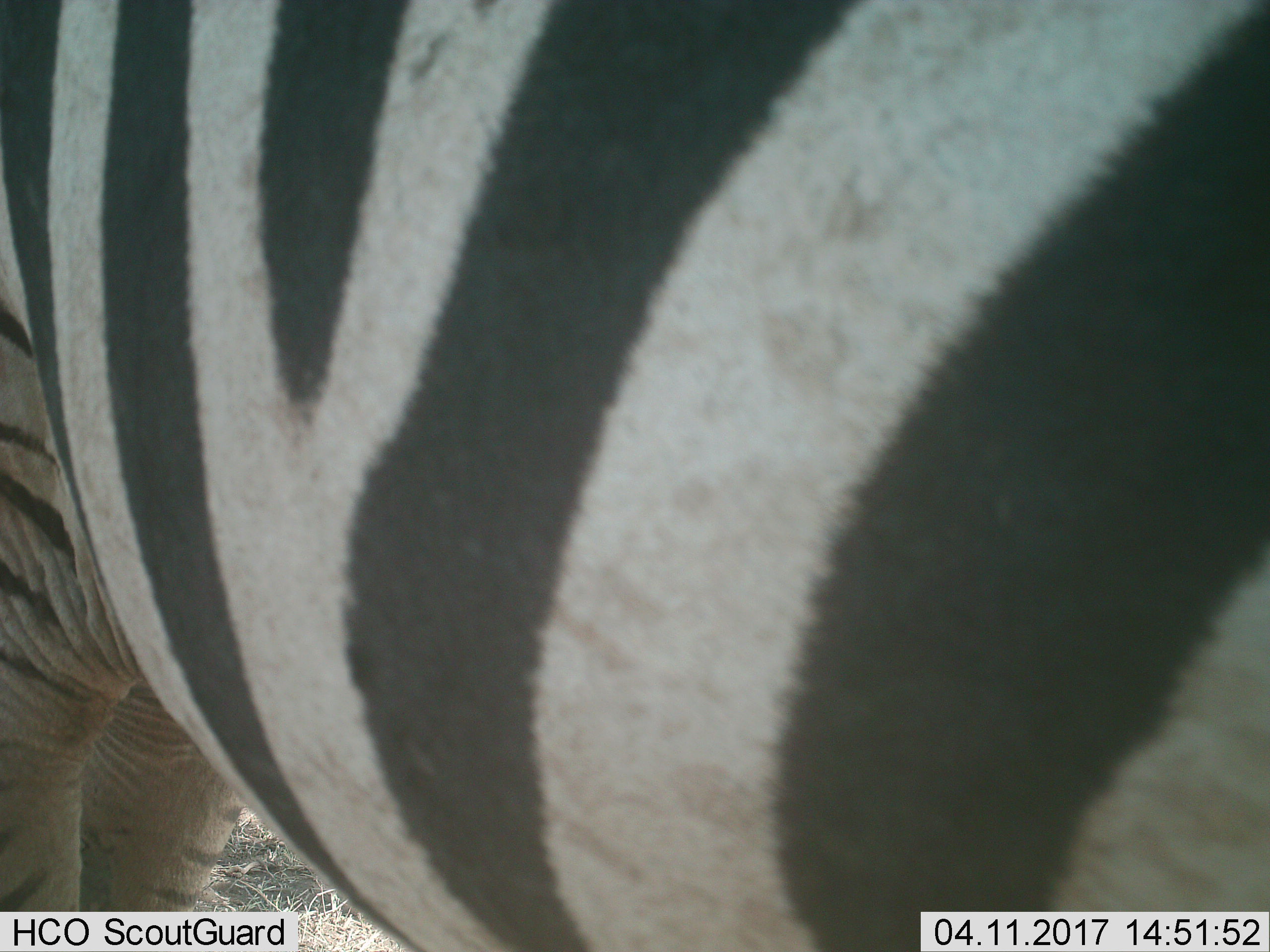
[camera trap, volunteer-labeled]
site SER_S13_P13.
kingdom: Animalia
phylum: Chordata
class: Mammalia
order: Perissodactyla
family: Equidae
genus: Equus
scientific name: Equus quagga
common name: plains zebra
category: zebraplains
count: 1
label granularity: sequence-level